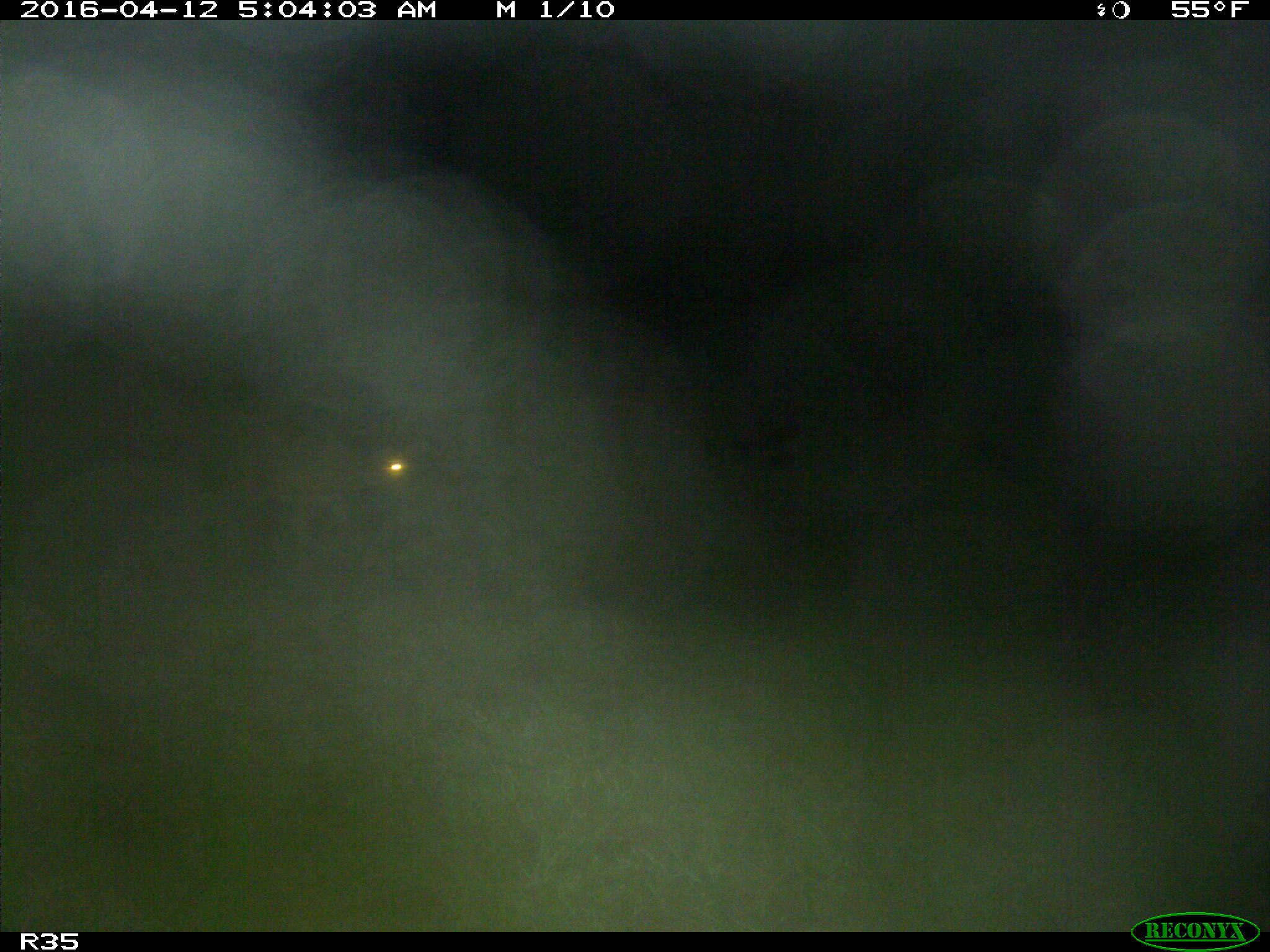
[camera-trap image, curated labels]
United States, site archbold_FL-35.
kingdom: Animalia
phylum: Chordata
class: Mammalia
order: Artiodactyla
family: Cervidae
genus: Odocoileus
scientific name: Odocoileus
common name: deer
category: unidentified deer